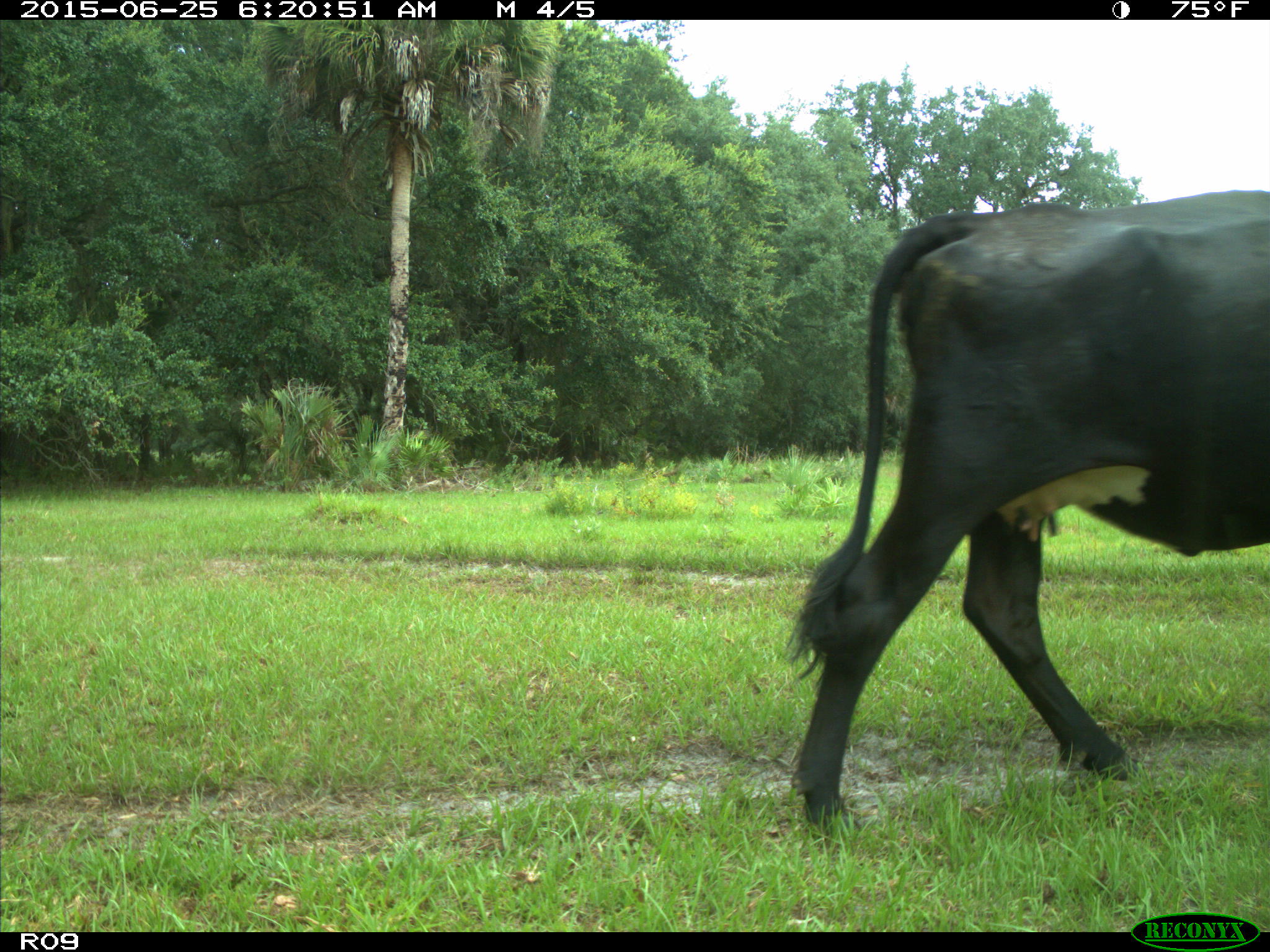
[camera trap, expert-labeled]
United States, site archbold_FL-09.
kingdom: Animalia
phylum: Chordata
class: Mammalia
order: Artiodactyla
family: Bovidae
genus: Bos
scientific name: Bos taurus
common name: domestic cow